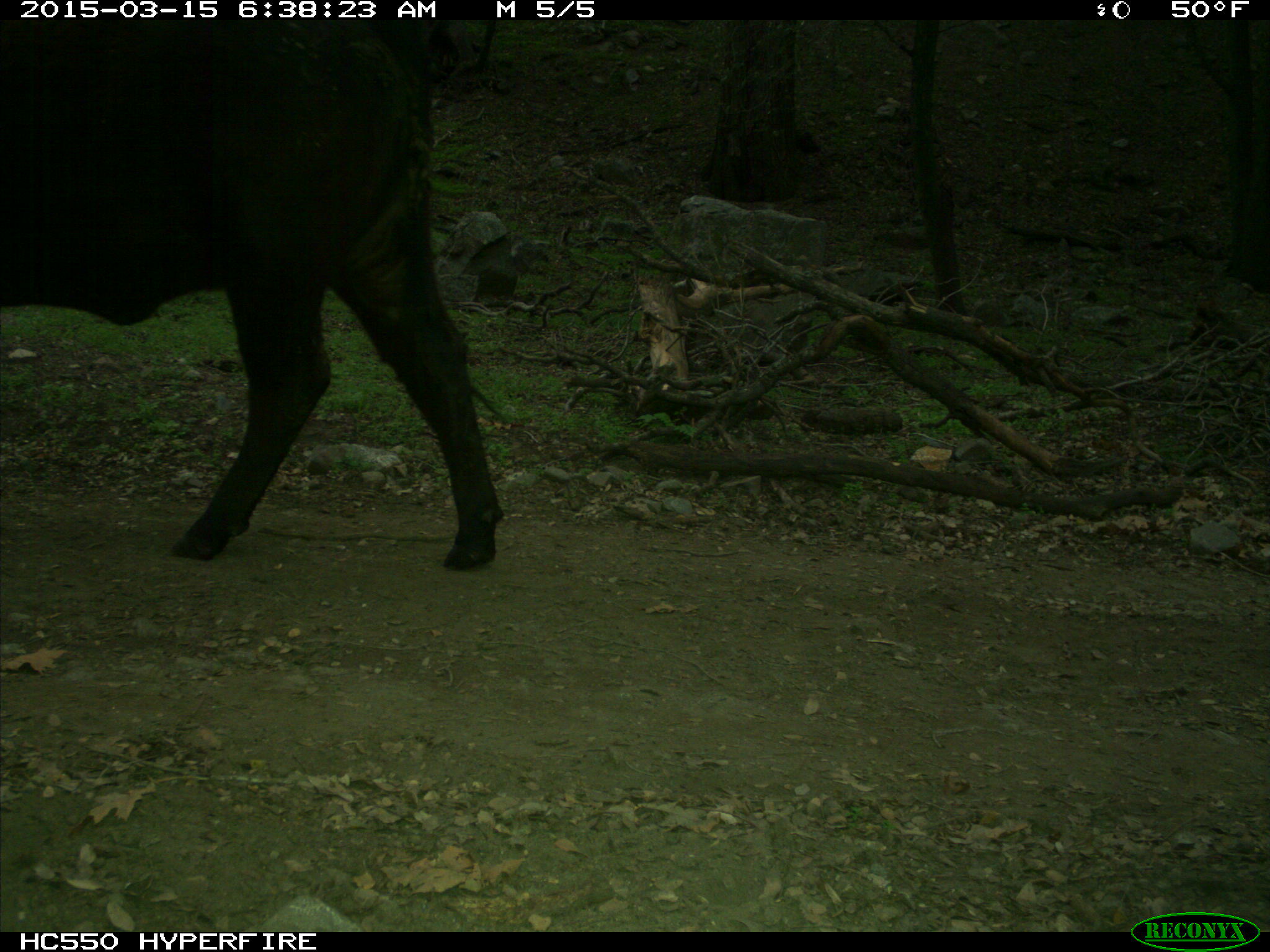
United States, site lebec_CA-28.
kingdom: Animalia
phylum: Chordata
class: Mammalia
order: Artiodactyla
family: Bovidae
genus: Bos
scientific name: Bos taurus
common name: domestic cow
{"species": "Bos taurus (domestic cow)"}